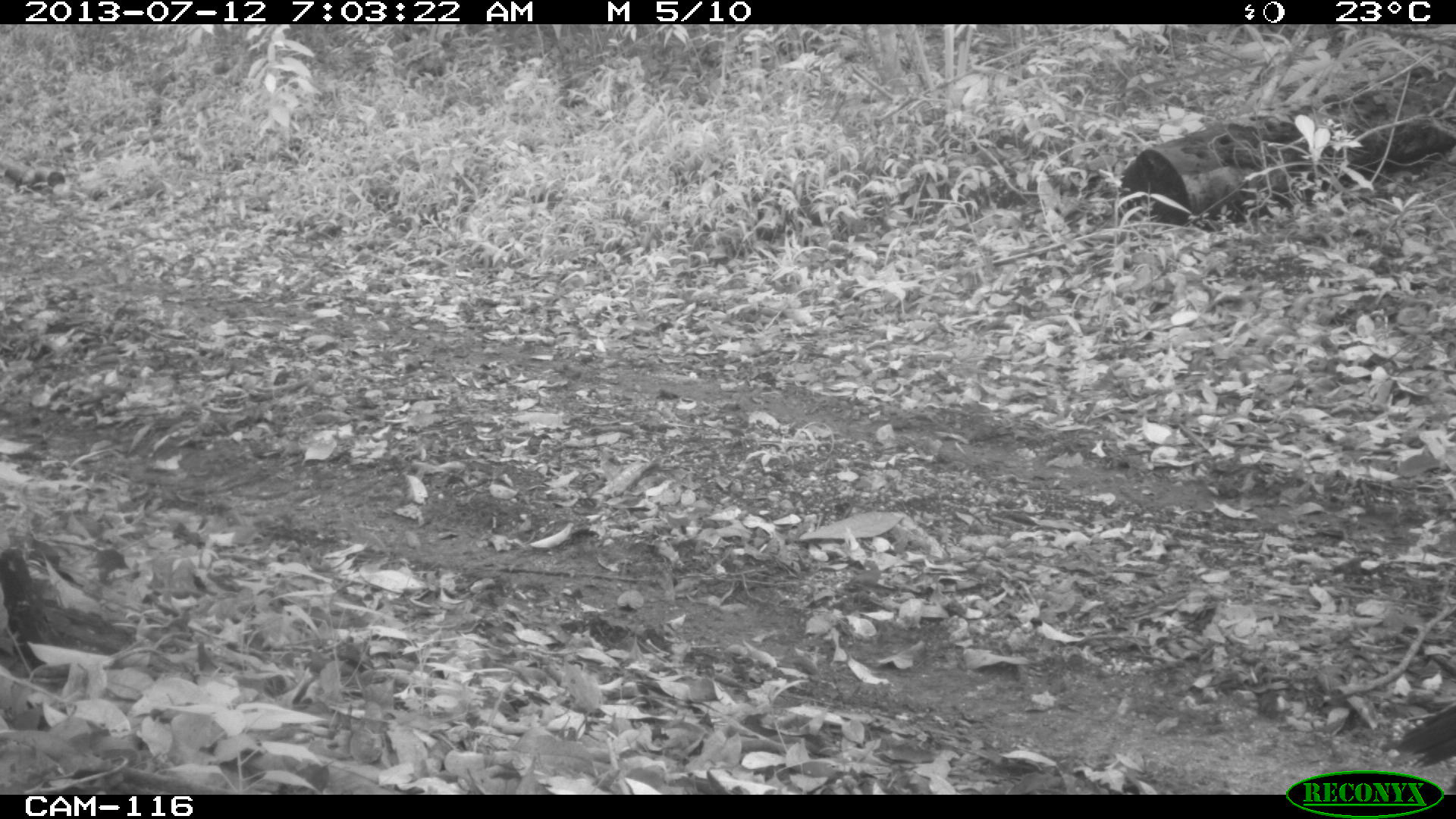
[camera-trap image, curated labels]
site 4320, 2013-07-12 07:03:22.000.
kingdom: Animalia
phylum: Chordata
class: Aves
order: Galliformes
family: Cracidae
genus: Crax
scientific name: Crax rubra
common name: great curassow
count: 1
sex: female